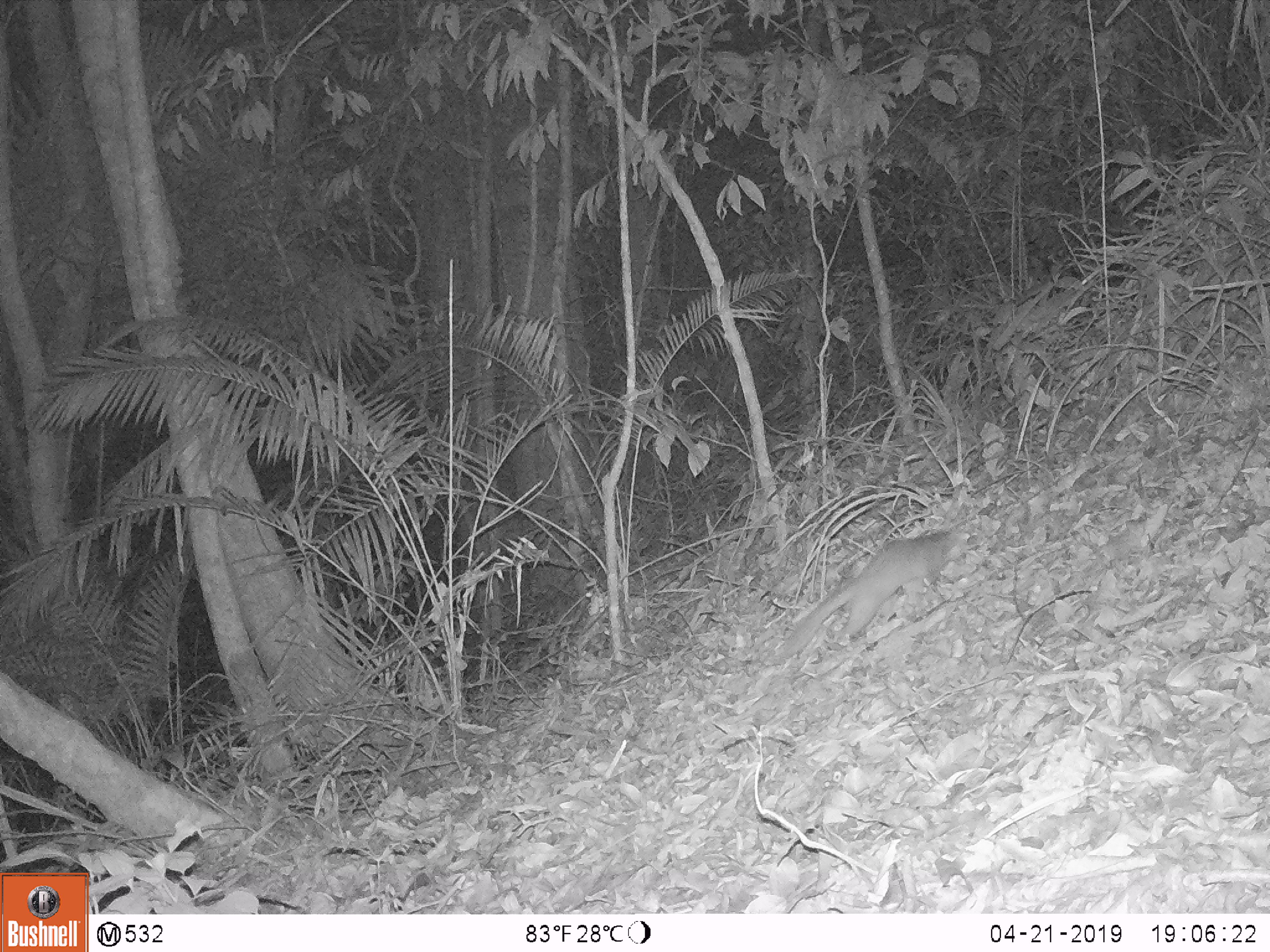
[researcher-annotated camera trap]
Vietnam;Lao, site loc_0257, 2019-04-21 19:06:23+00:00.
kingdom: Animalia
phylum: Chordata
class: Mammalia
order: Carnivora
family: Mustelidae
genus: Melogale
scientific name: Melogale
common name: ferret badger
Ferret badger (Melogale). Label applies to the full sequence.